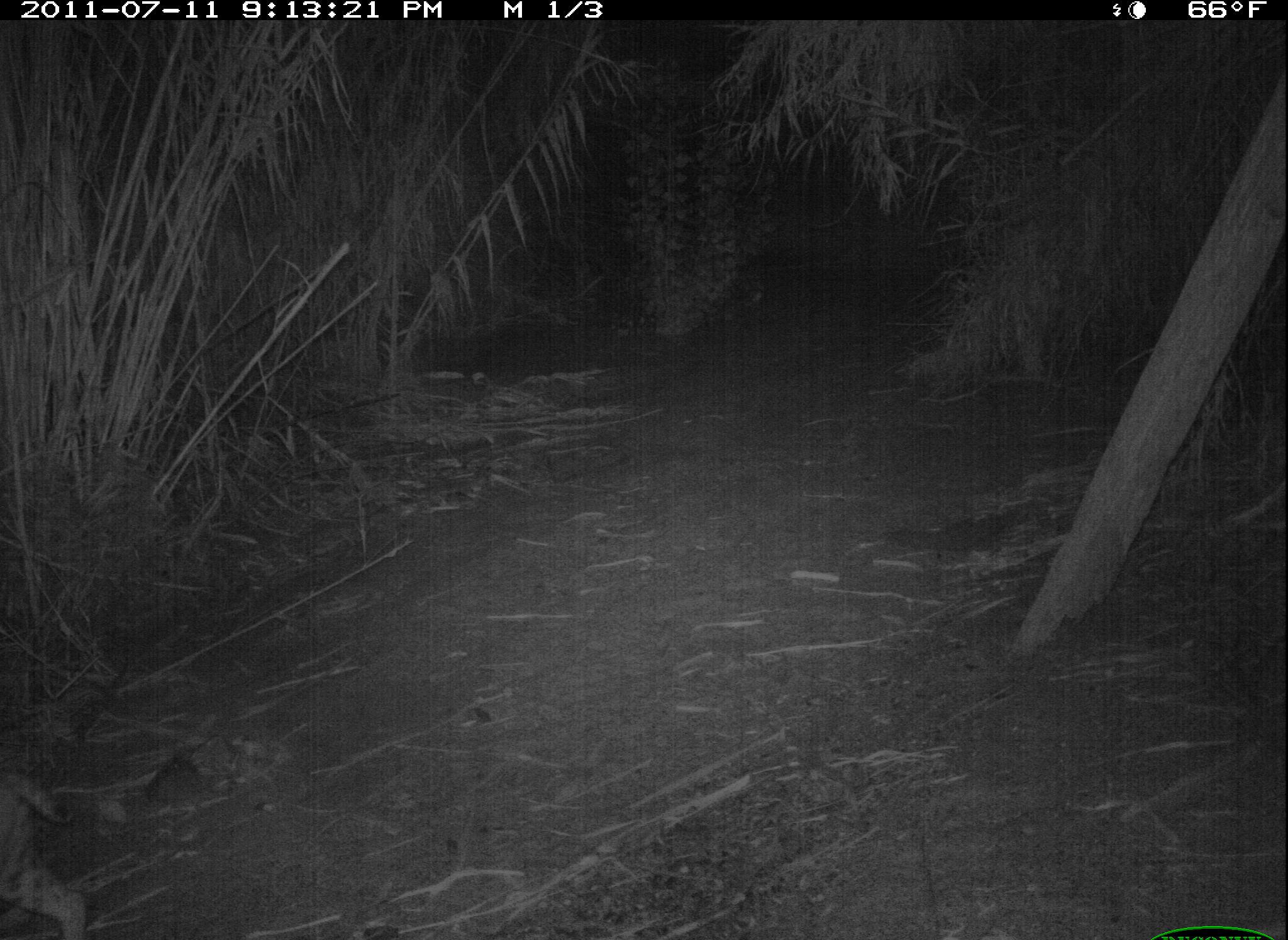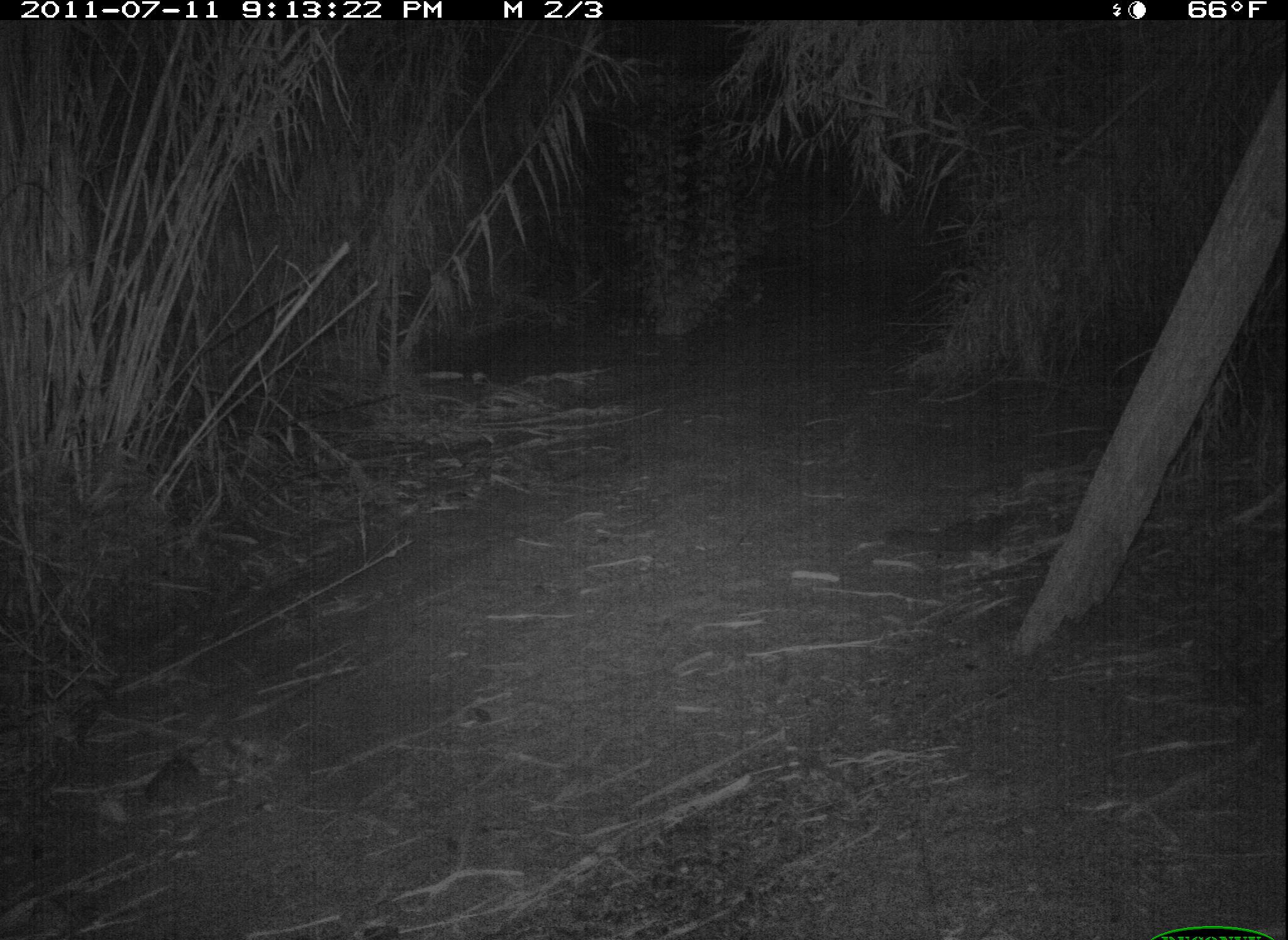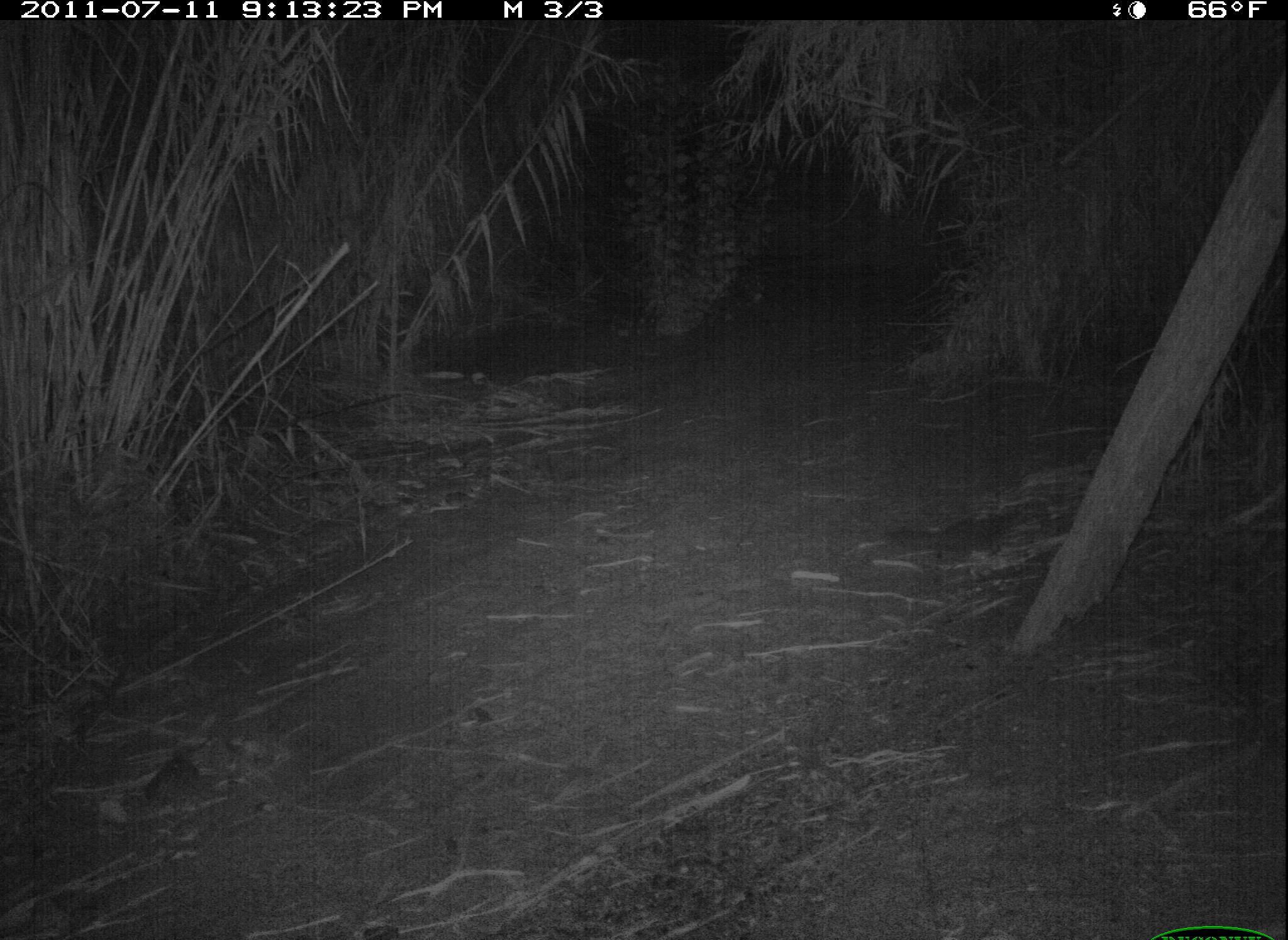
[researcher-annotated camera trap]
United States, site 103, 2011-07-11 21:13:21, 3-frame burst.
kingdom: Animalia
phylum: Chordata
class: Mammalia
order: Carnivora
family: Felidae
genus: Lynx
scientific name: Lynx rufus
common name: bobcat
Bobcat (Lynx rufus).